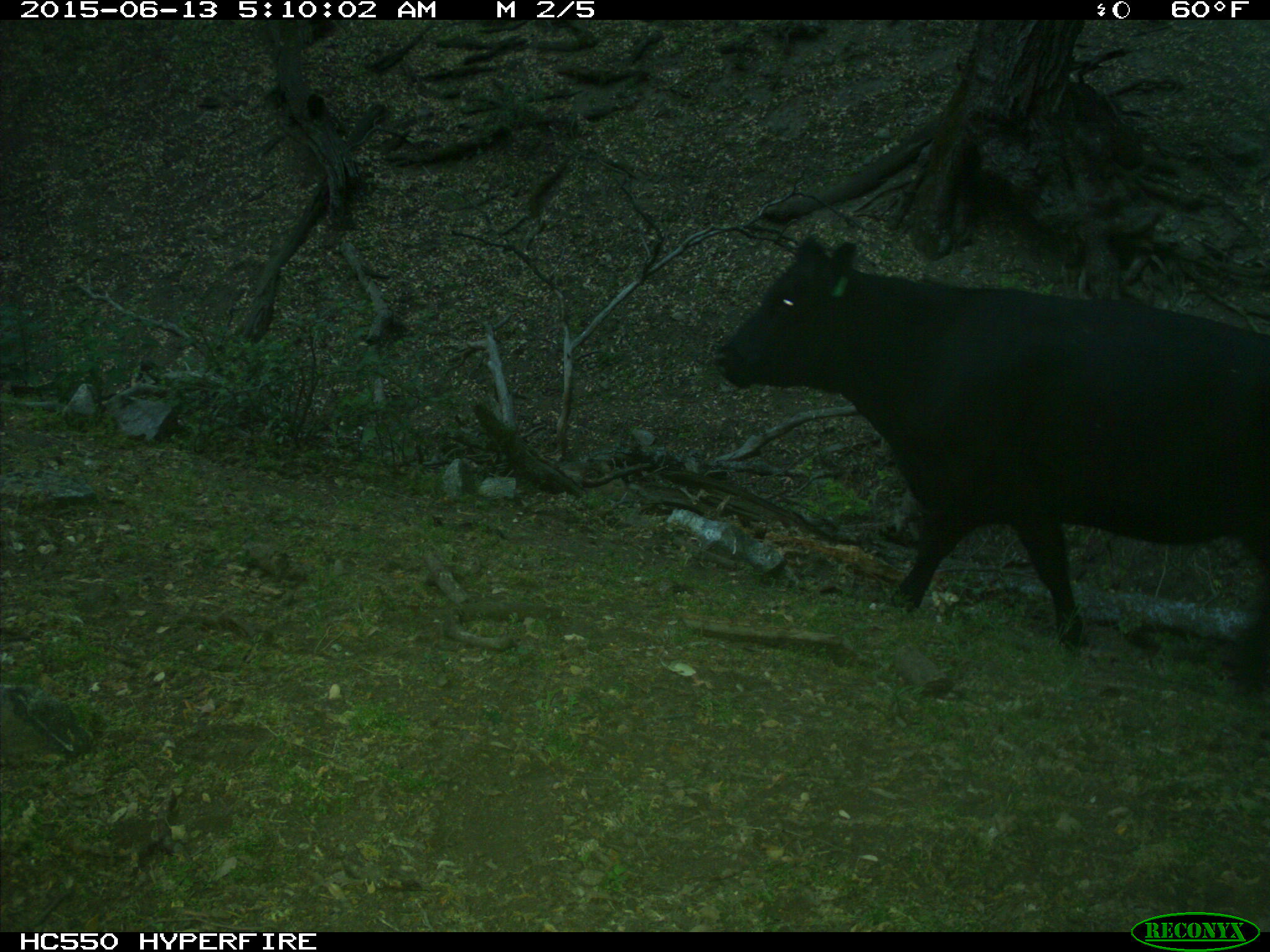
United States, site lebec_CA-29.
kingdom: Animalia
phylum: Chordata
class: Mammalia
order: Artiodactyla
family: Bovidae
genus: Bos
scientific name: Bos taurus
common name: domestic cow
Bos taurus (domestic cow).